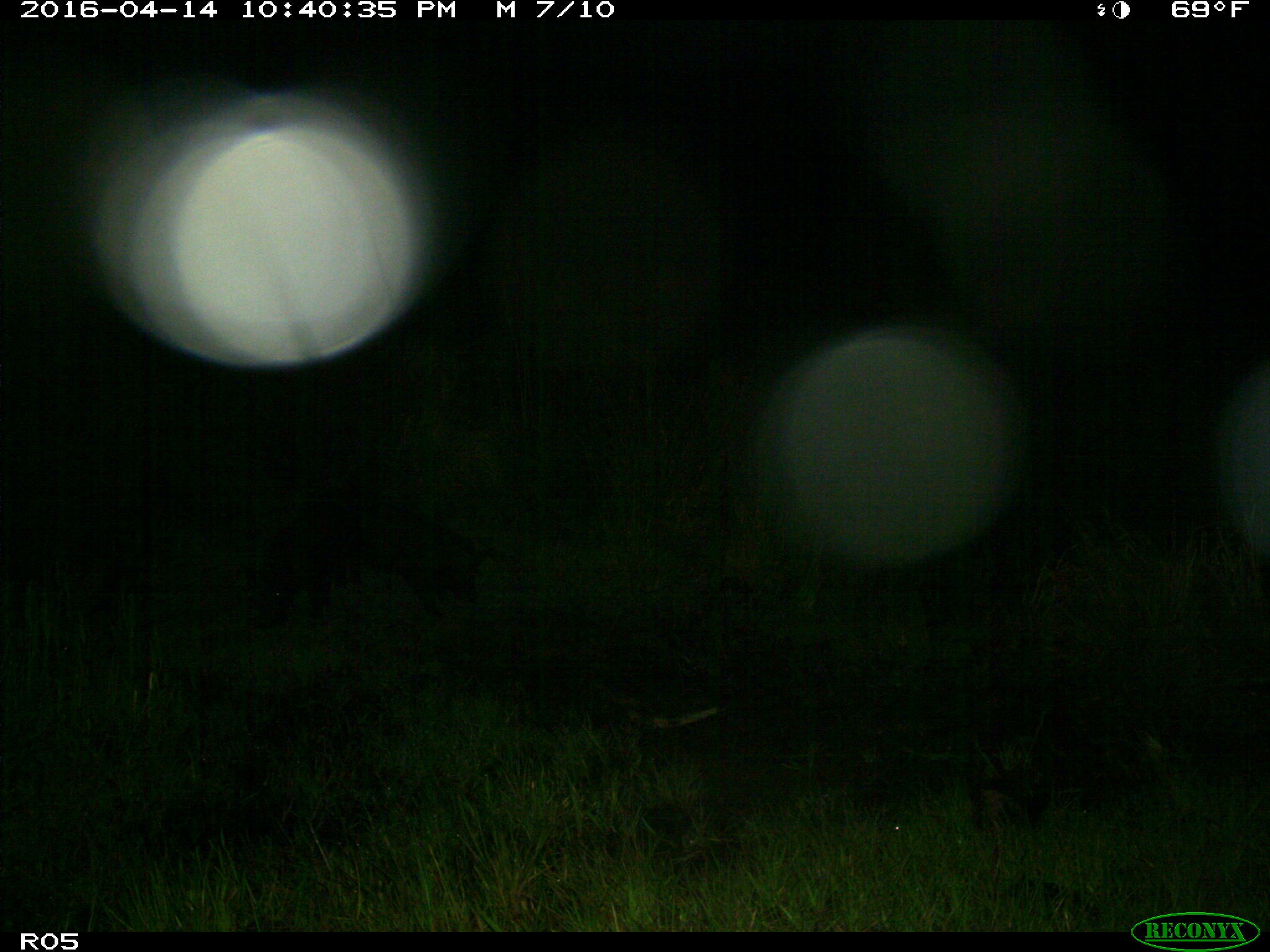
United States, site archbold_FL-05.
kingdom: Animalia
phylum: Chordata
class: Mammalia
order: Artiodactyla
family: Suidae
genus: Sus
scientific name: Sus scrofa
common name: wild boar